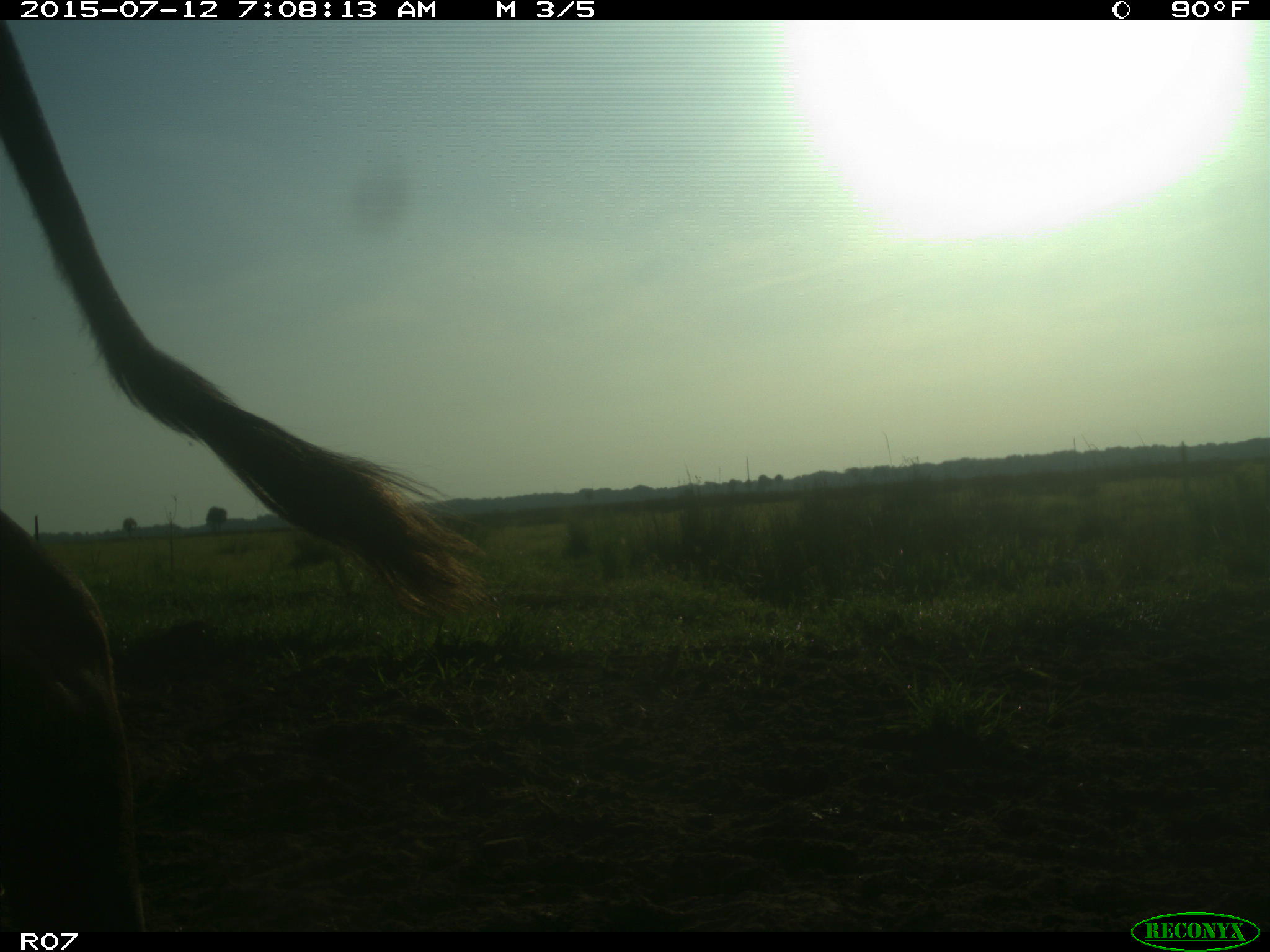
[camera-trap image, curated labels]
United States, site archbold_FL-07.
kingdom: Animalia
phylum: Chordata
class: Mammalia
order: Artiodactyla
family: Bovidae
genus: Bos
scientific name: Bos taurus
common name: domestic cow